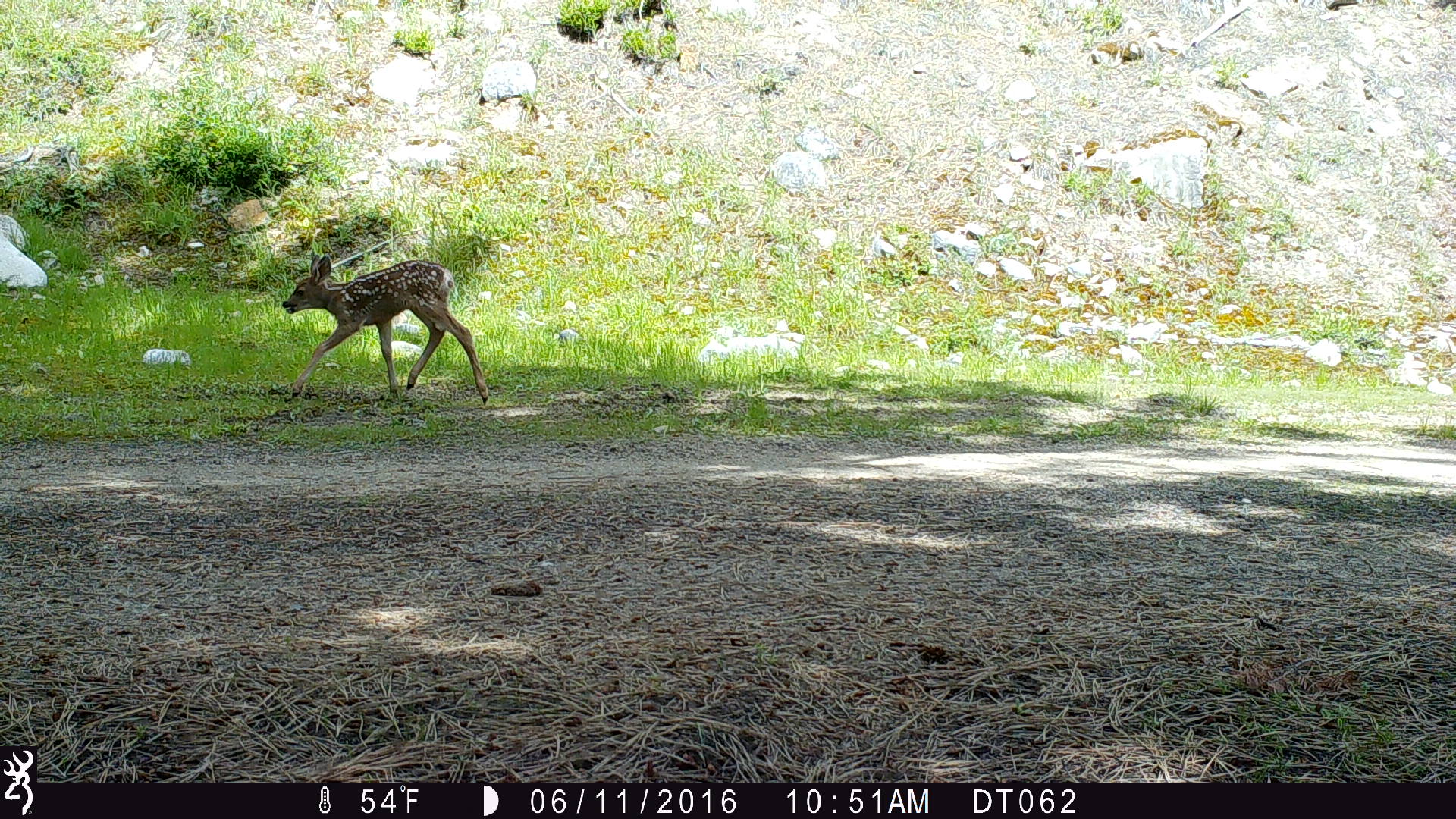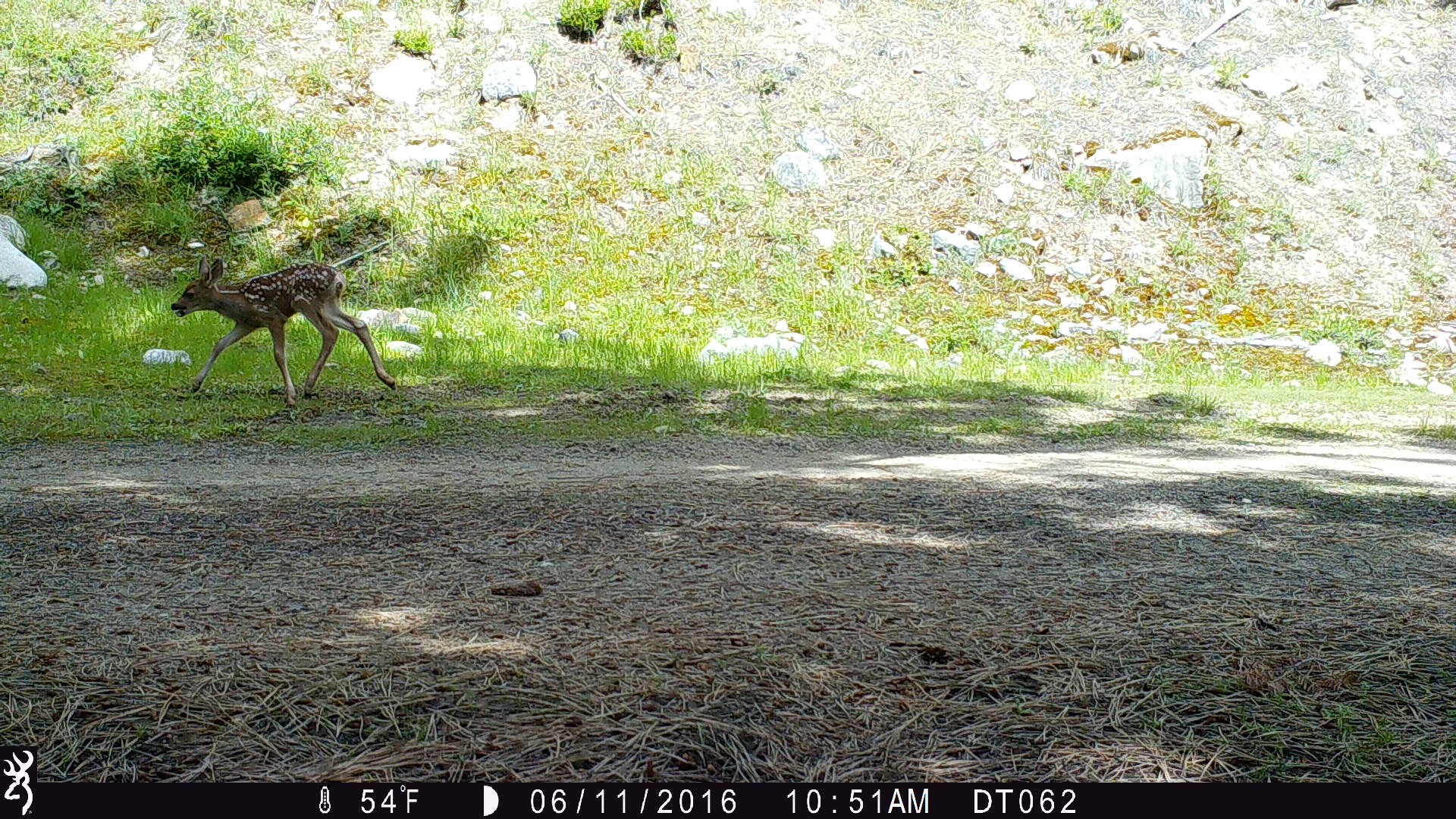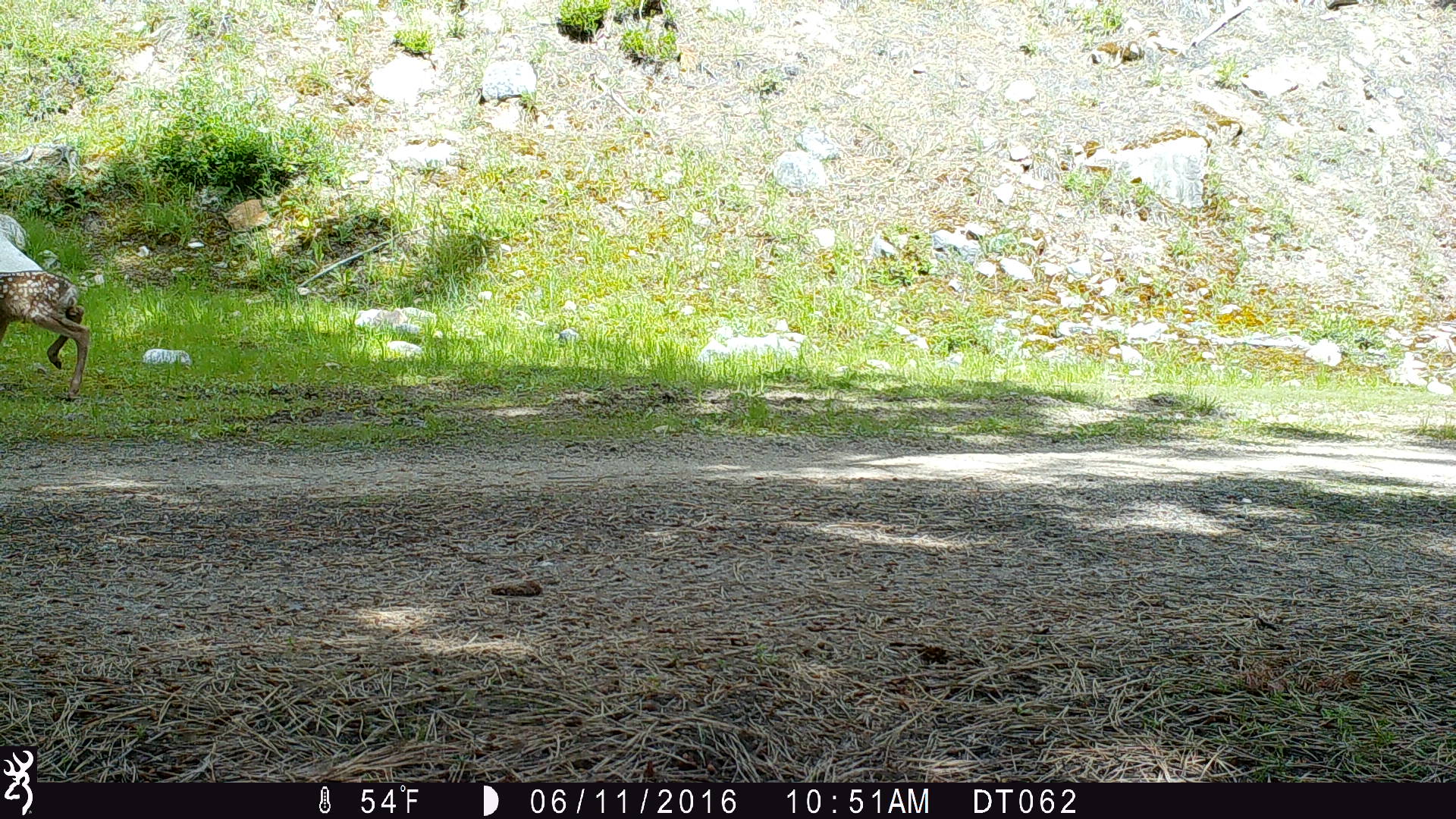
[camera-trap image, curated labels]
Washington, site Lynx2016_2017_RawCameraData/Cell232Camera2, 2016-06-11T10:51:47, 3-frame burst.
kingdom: Animalia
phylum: Chordata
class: Mammalia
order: Artiodactyla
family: Cervidae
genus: Odocoileus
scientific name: Odocoileus hemionus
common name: mule deer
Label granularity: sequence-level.